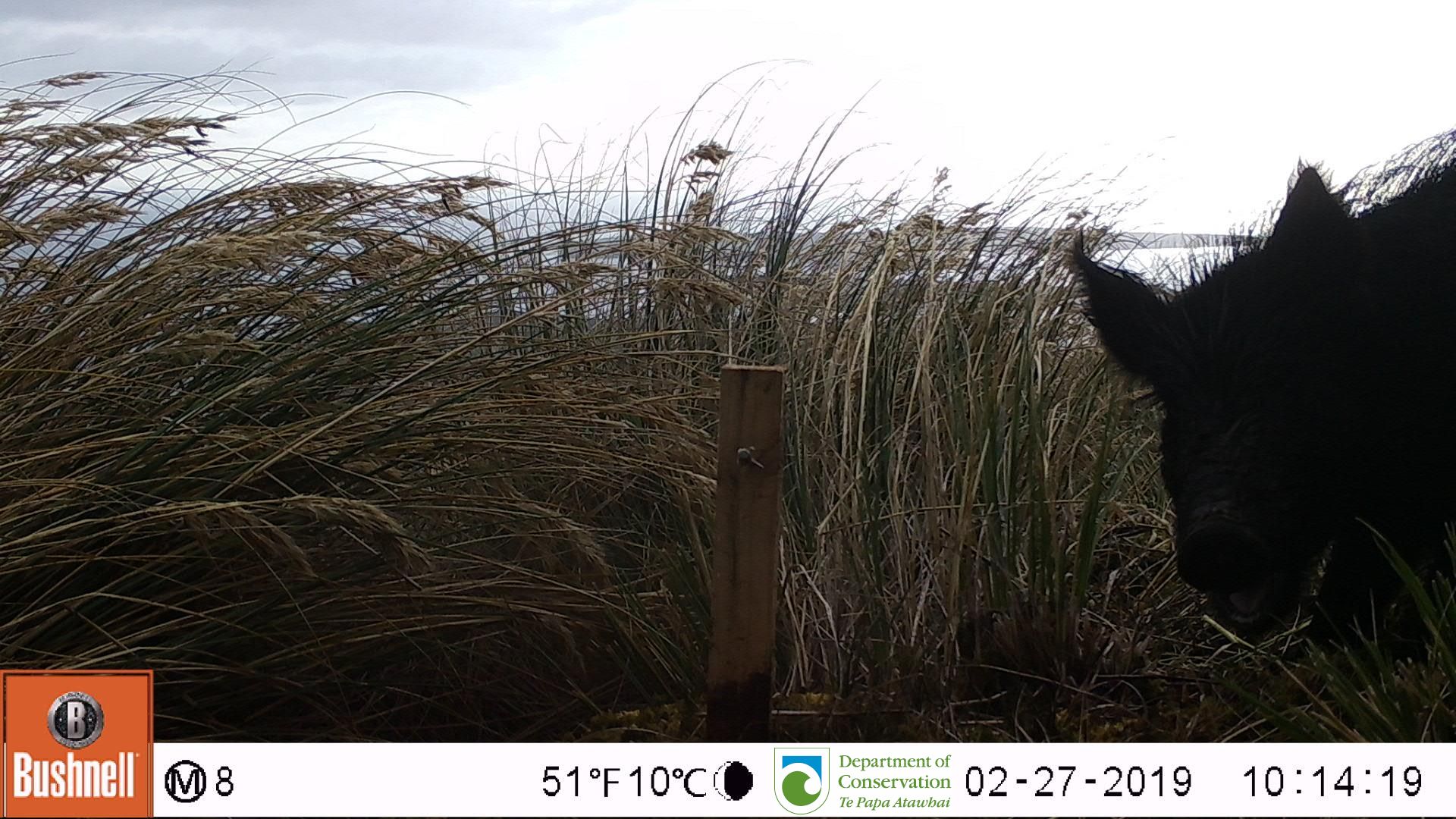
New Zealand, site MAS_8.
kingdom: Animalia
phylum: Chordata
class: Mammalia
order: Artiodactyla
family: Suidae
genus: Sus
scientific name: Sus scrofa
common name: pig